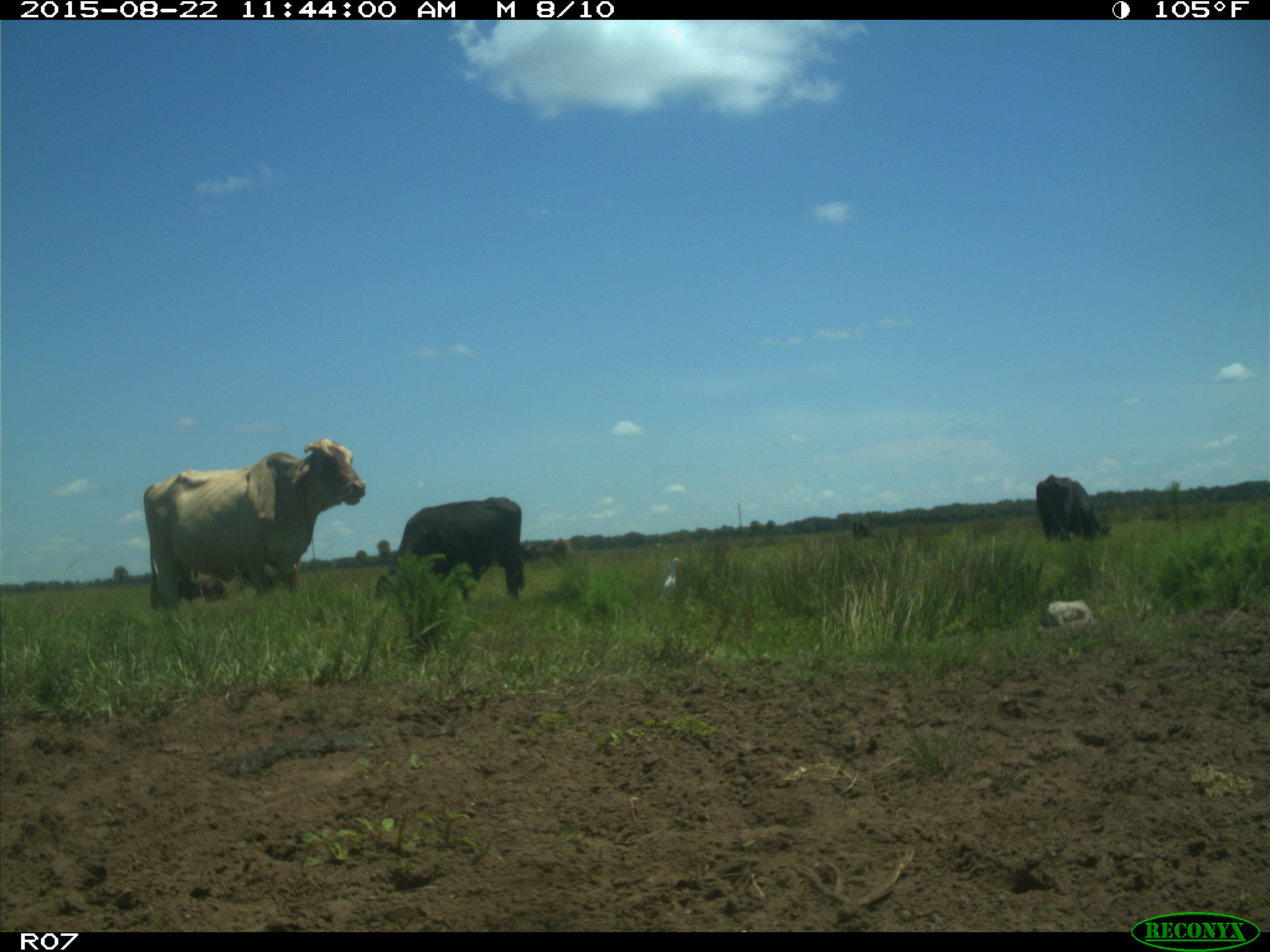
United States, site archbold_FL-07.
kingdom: Animalia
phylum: Chordata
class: Mammalia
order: Artiodactyla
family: Bovidae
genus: Bos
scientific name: Bos taurus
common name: domestic cow